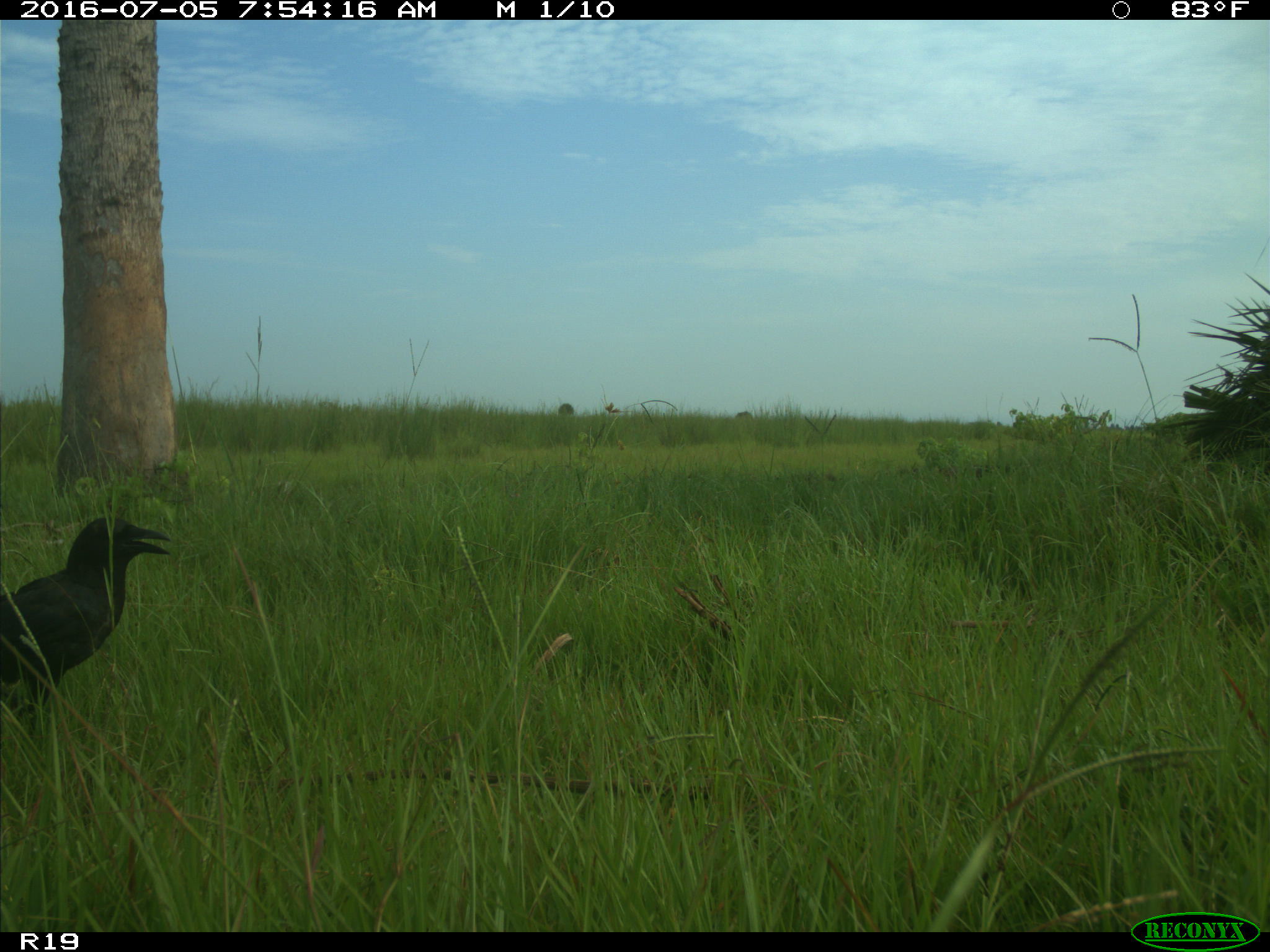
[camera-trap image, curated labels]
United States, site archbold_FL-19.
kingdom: Animalia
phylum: Chordata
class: Aves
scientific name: Aves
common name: birds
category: unidentified bird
Unidentified bird (birds) (Aves).